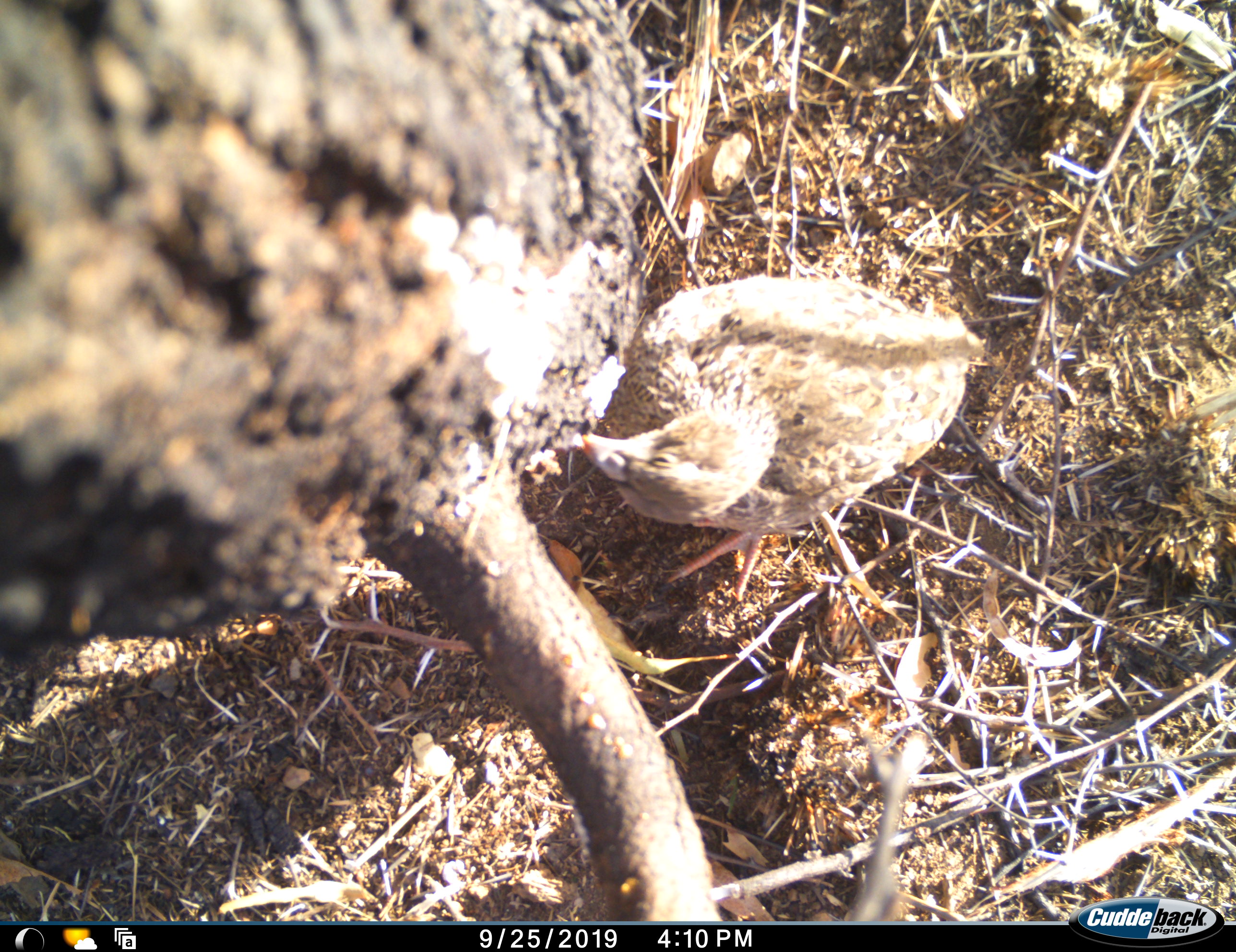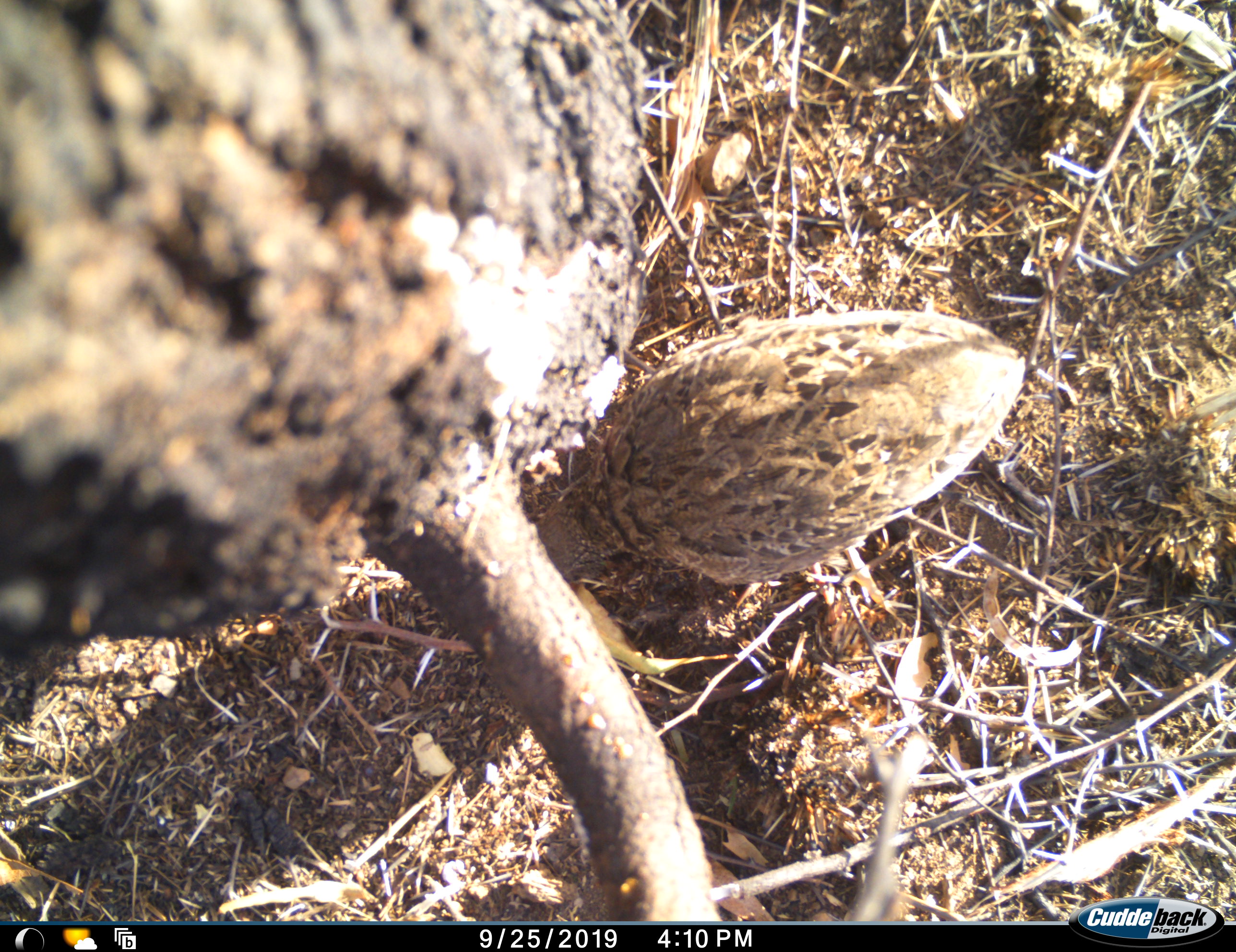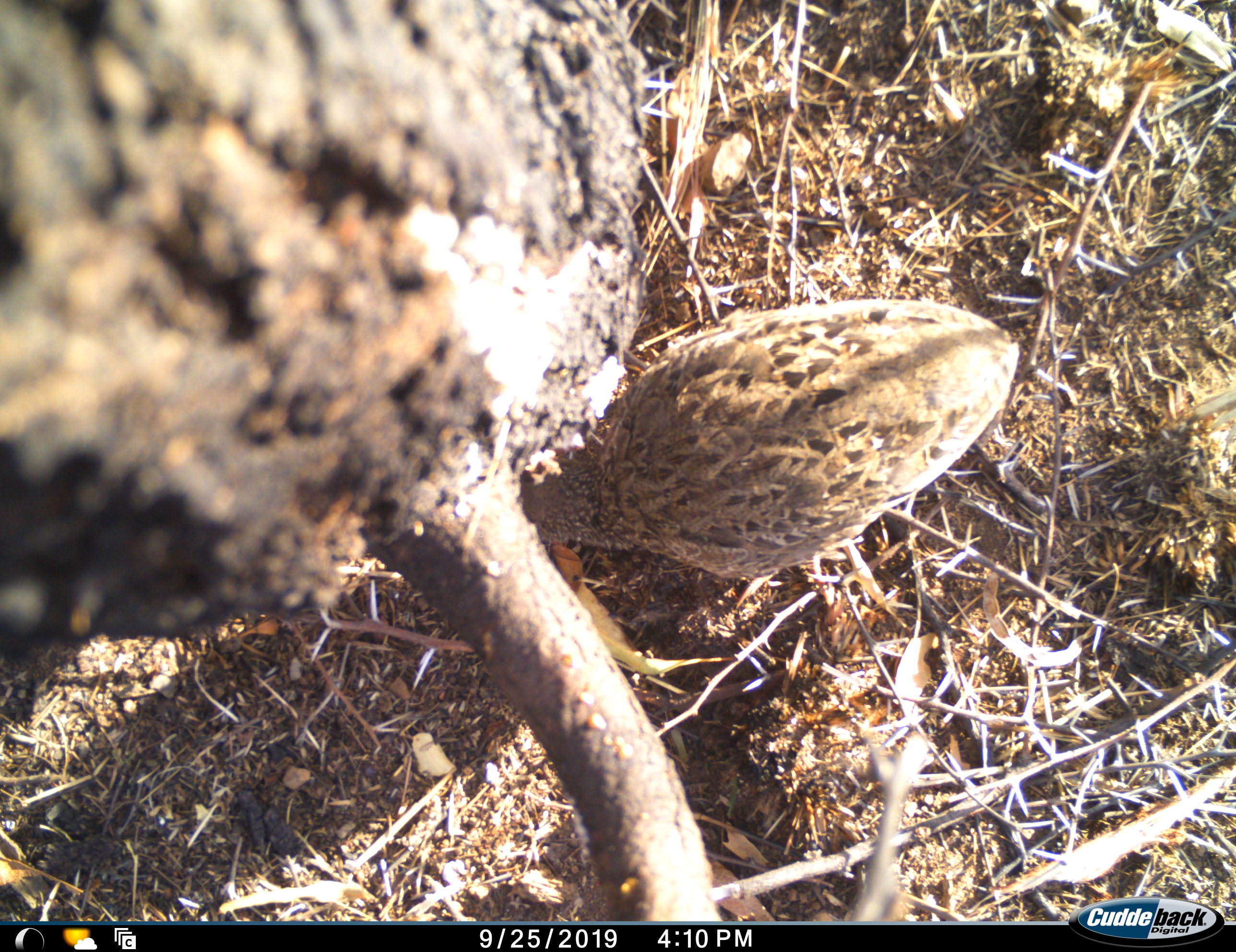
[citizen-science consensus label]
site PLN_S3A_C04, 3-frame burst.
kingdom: Animalia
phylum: Chordata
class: Aves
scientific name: Aves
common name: bird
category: birdother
Birdother (bird) (Aves), count 1. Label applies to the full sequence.